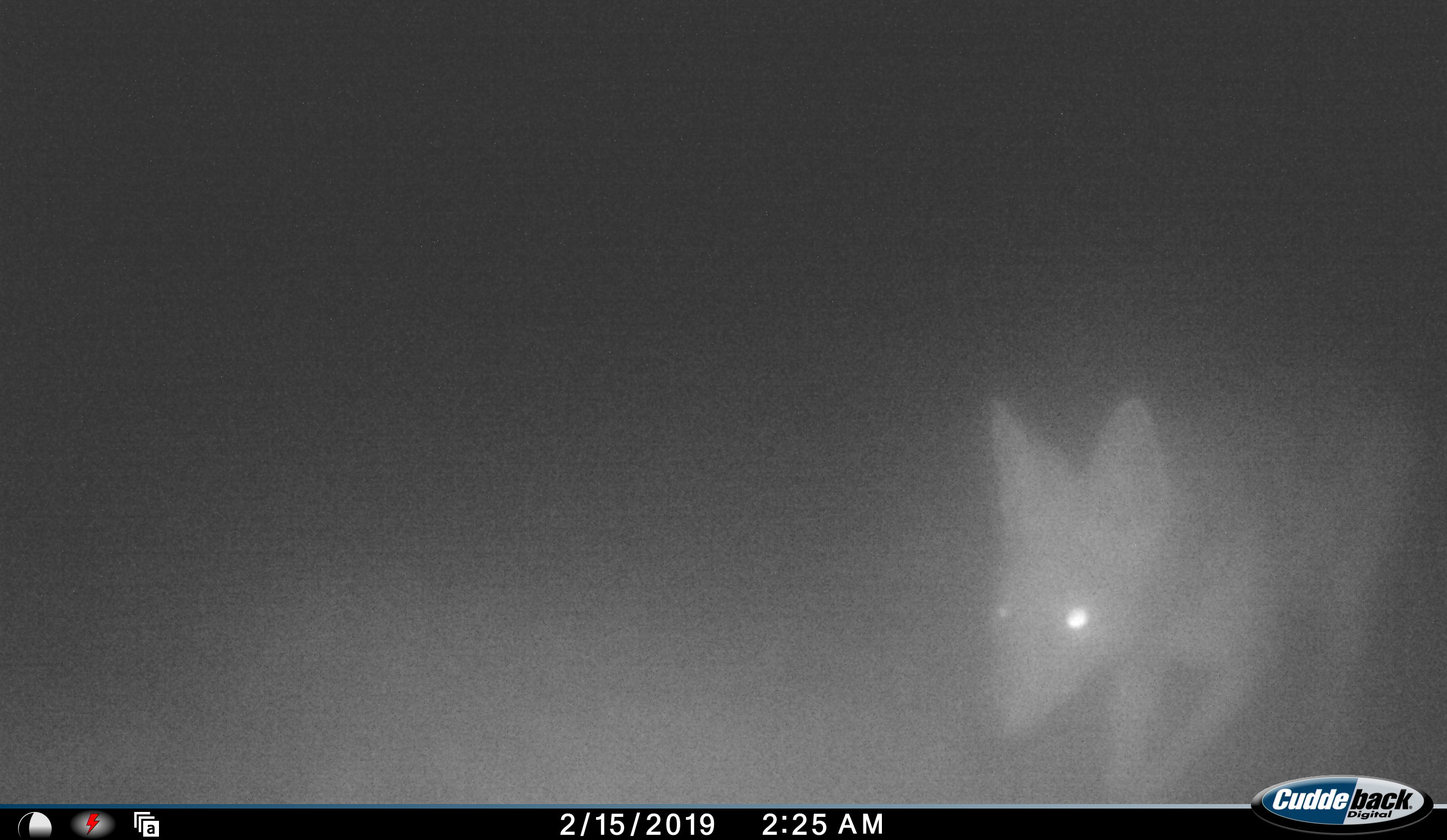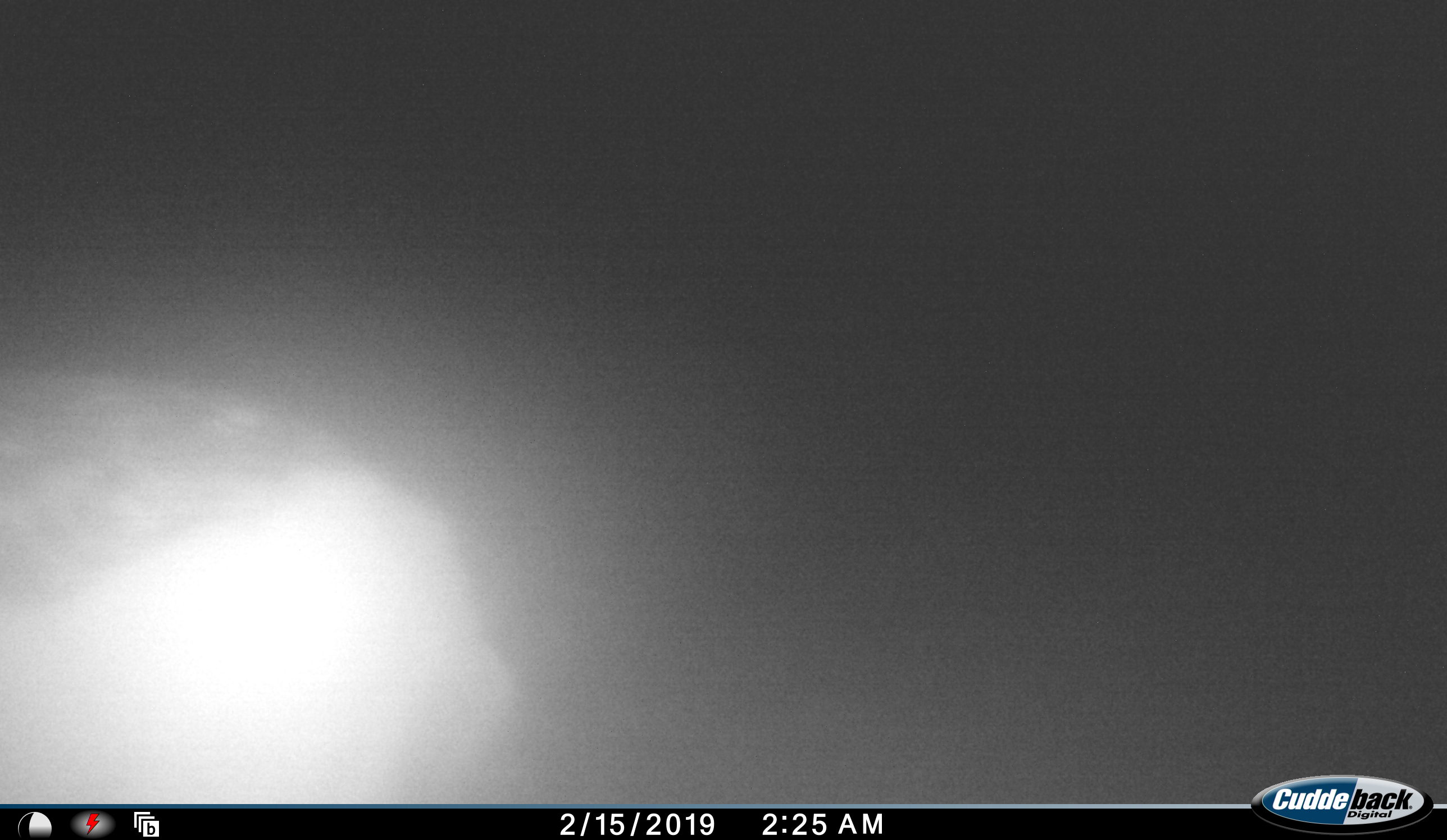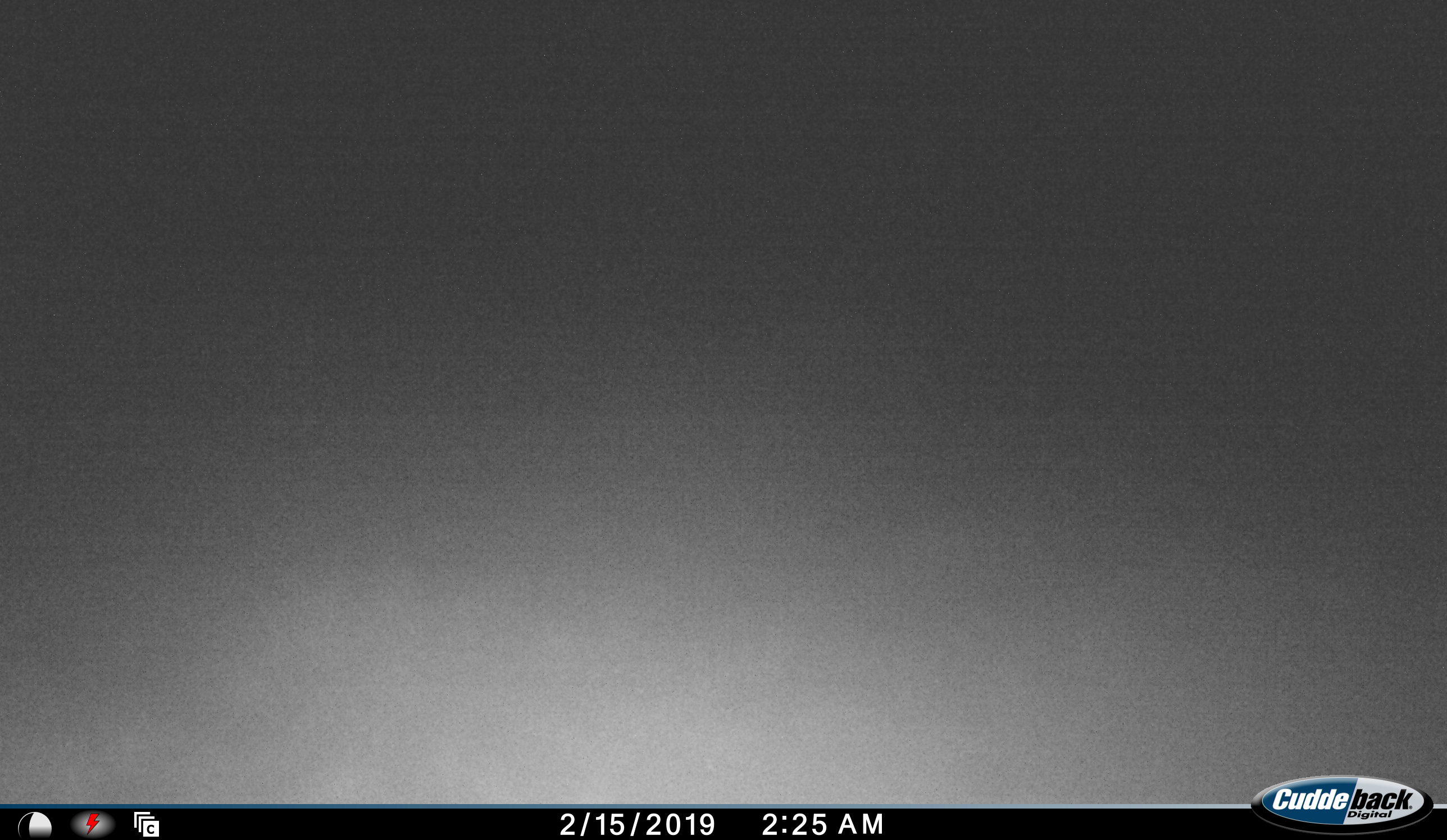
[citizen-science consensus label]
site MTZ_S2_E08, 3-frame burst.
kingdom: Animalia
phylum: Chordata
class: Mammalia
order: Carnivora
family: Canidae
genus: Lupulella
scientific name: Lupulella mesomelas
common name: black-backed jackal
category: jackalblackbacked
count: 1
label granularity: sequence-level